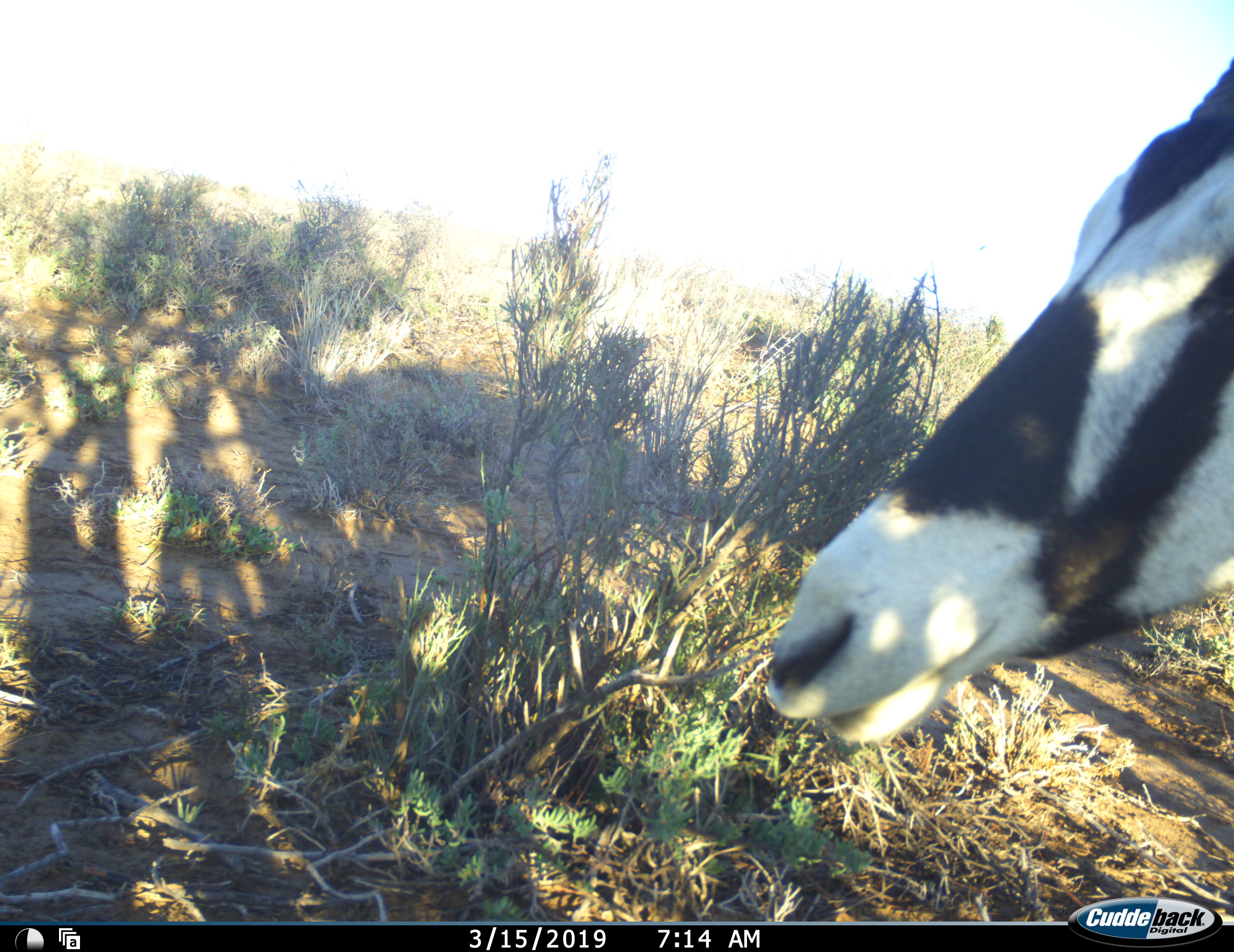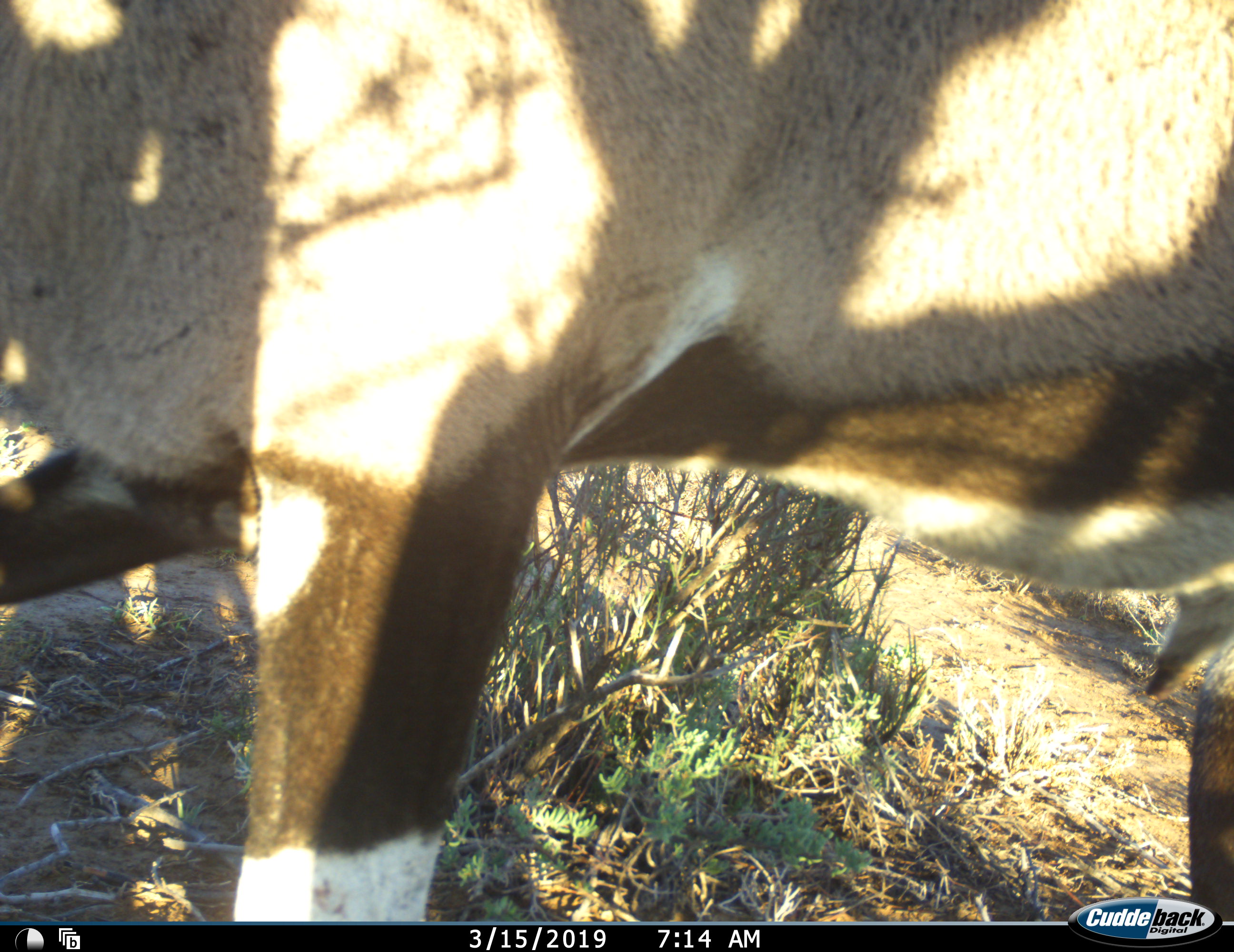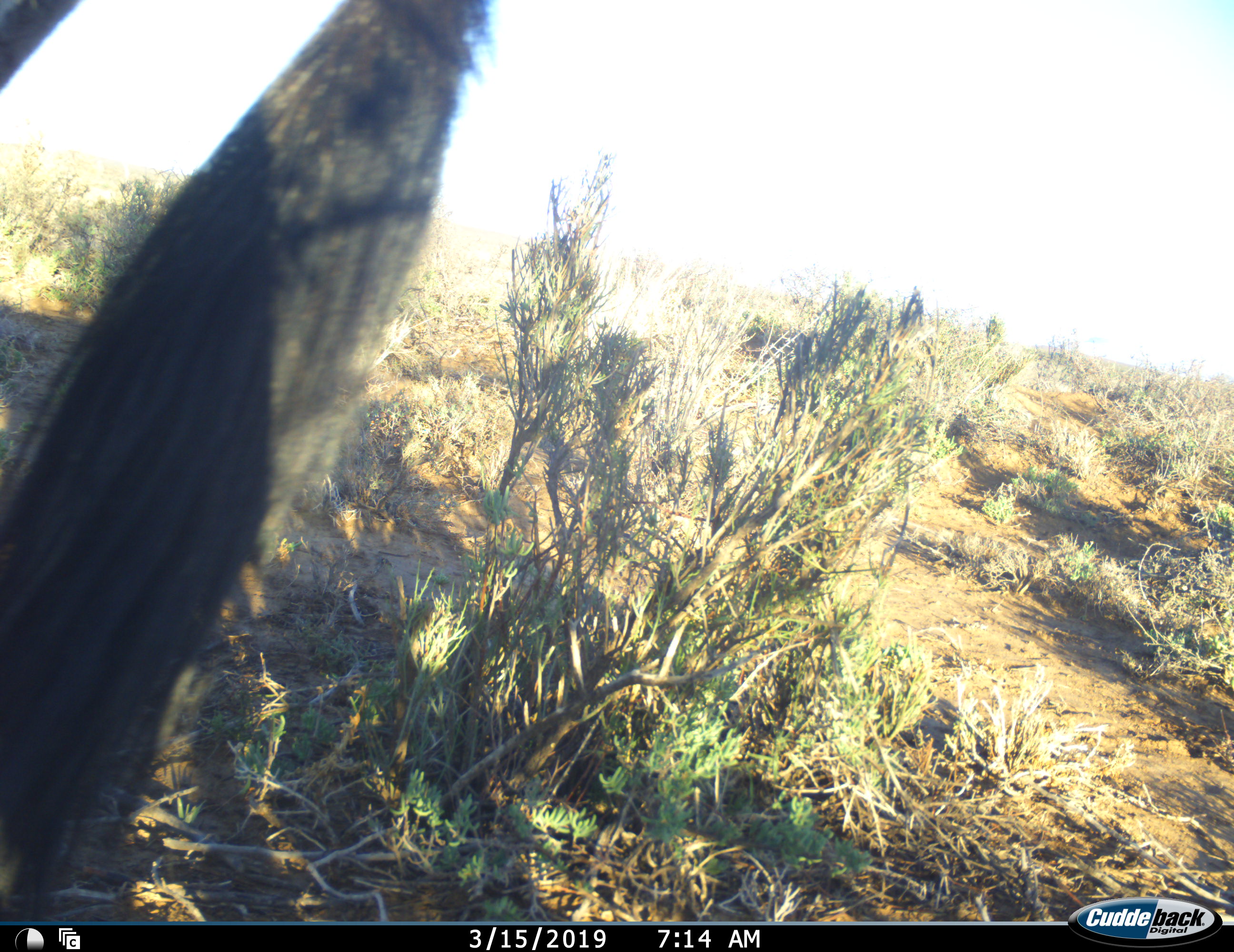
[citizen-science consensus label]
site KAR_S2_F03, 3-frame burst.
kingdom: Animalia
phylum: Chordata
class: Mammalia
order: Artiodactyla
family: Bovidae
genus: Oryx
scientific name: Oryx gazella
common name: gemsbok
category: oryx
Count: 1.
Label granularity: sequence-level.